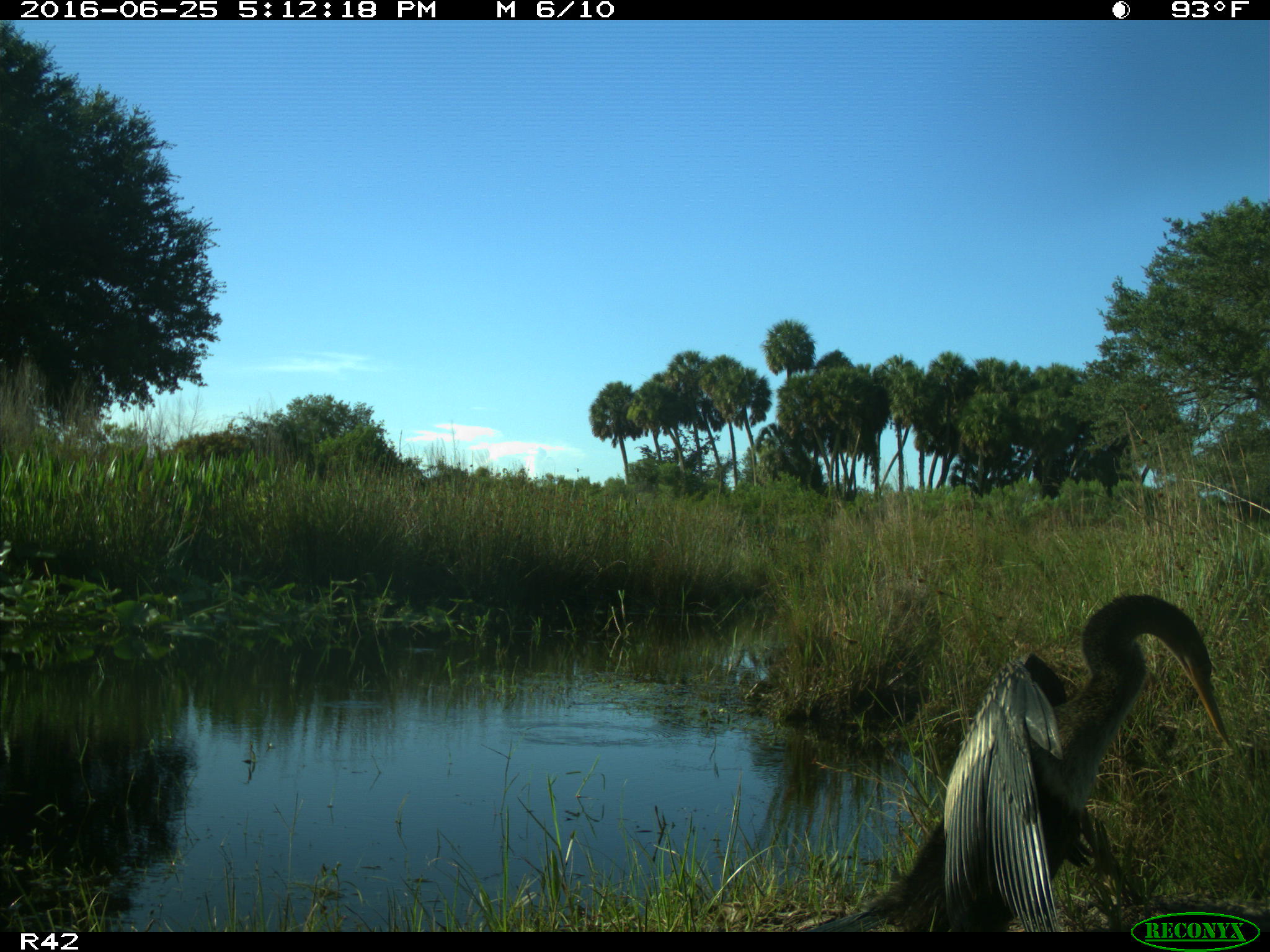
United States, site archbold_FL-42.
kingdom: Animalia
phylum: Chordata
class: Aves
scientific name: Aves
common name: birds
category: unidentified bird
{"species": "unidentified bird (birds) (Aves)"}